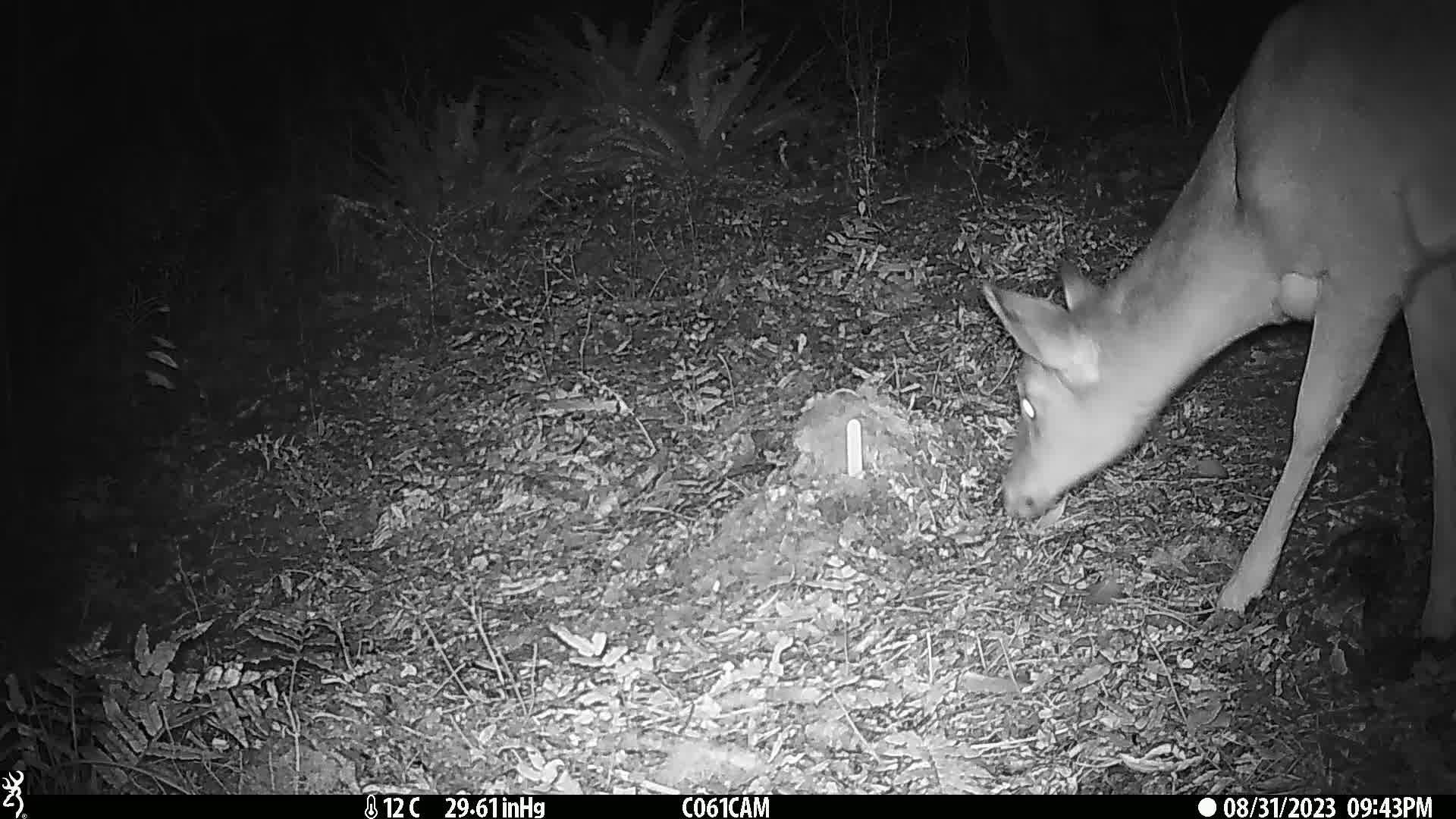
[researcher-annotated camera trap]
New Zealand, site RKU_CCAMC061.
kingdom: Animalia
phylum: Chordata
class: Mammalia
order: Artiodactyla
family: Cervidae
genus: Odocoileus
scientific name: Odocoileus virginianus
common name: white-tailed deer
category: white tailed deer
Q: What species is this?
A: White tailed deer (white-tailed deer) (Odocoileus virginianus).